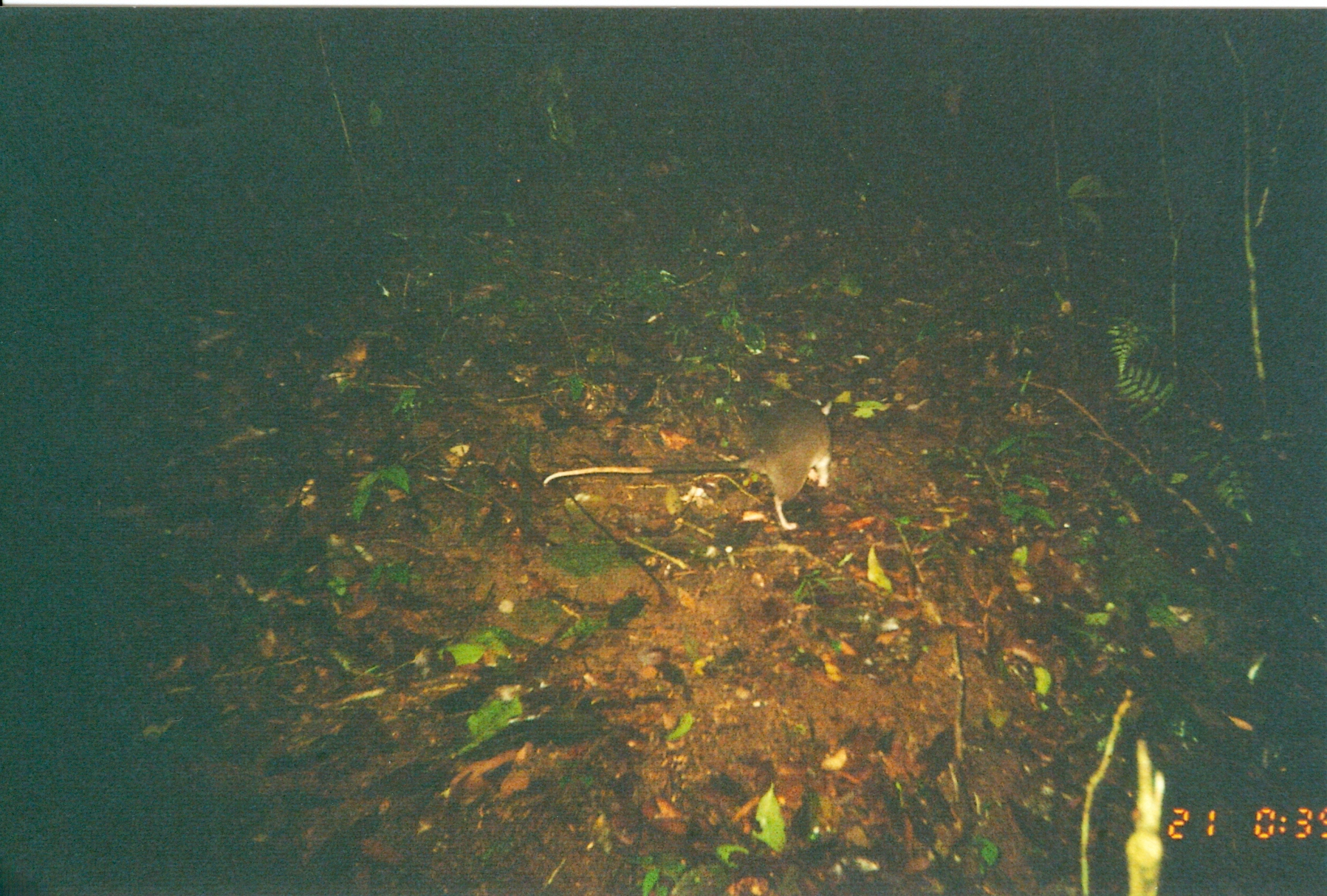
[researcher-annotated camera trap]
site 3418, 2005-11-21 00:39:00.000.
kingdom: Animalia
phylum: Chordata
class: Mammalia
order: Rodentia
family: Nesomyidae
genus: Cricetomys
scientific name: Cricetomys gambianus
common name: african giant pouched rat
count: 1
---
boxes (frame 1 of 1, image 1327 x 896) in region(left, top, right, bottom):
cricetomys gambianus: region(539, 397, 834, 531)